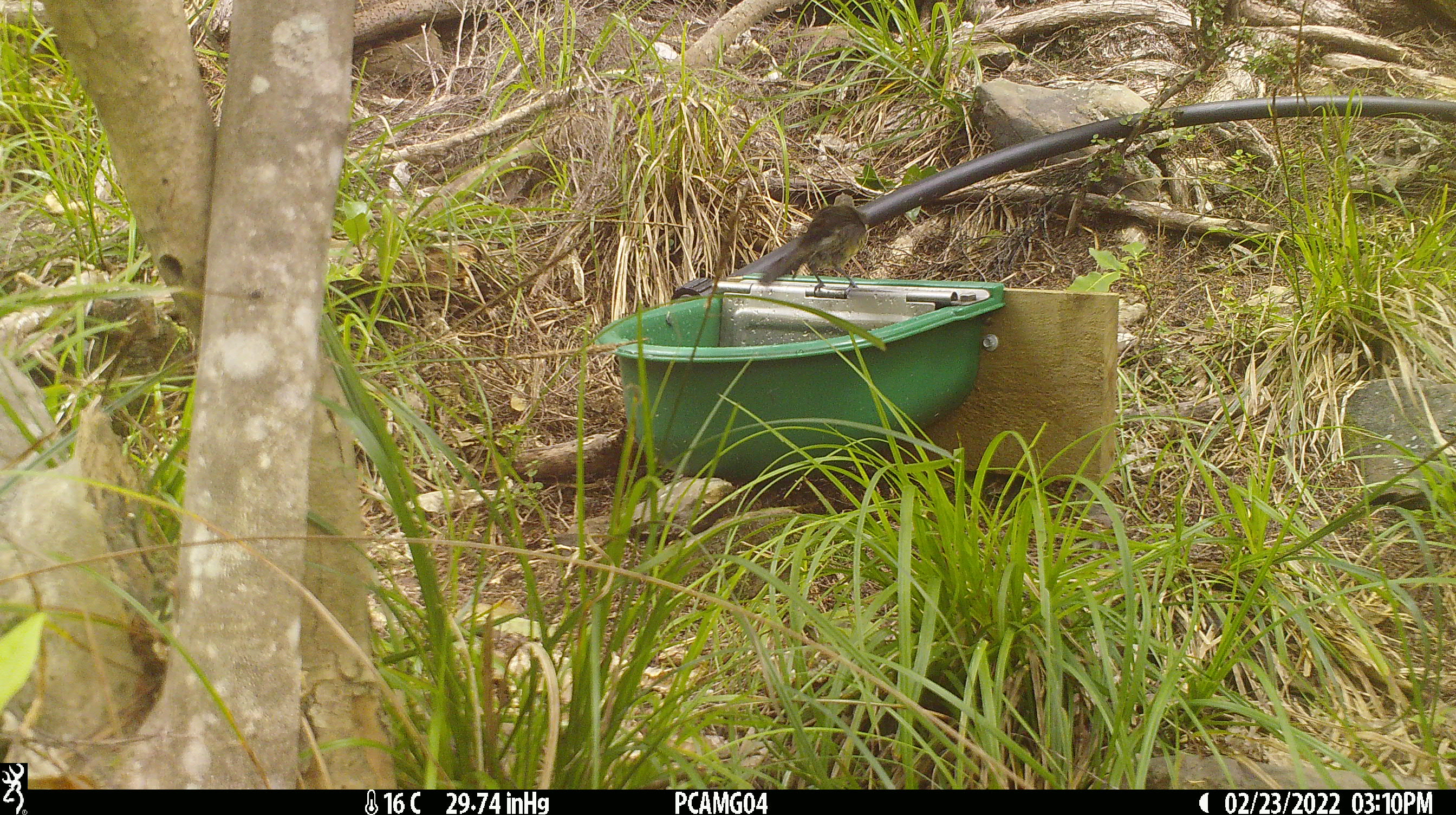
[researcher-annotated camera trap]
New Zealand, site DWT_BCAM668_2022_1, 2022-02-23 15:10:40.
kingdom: Animalia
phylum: Chordata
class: Aves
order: Passeriformes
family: Meliphagidae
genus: Anthornis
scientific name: Anthornis melanura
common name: new zealand bellbird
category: bellbird